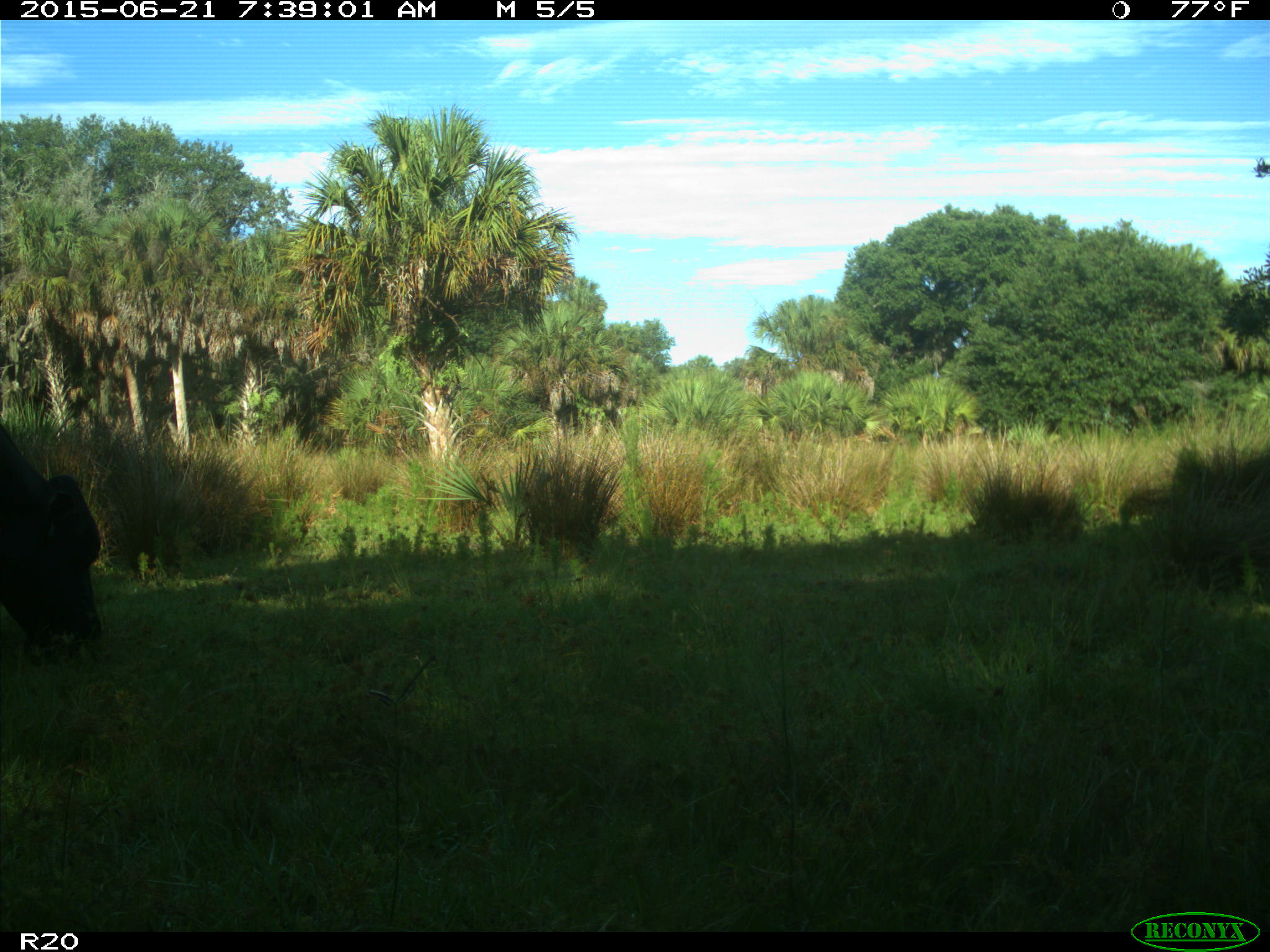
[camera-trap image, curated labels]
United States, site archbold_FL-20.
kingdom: Animalia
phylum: Chordata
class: Mammalia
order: Artiodactyla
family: Bovidae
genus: Bos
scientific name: Bos taurus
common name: domestic cow